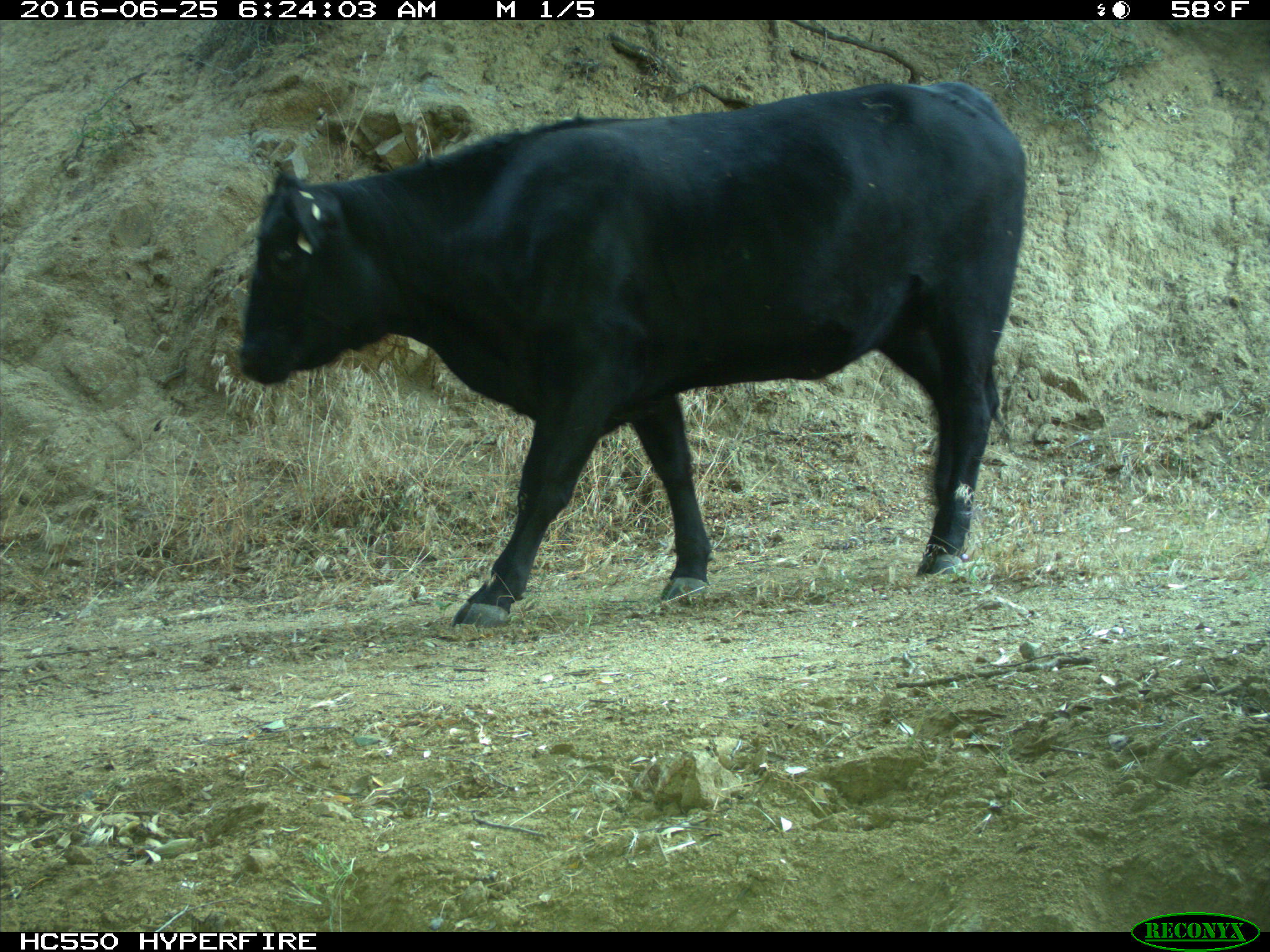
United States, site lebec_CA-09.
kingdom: Animalia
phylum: Chordata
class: Mammalia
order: Artiodactyla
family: Bovidae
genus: Bos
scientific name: Bos taurus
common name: domestic cow